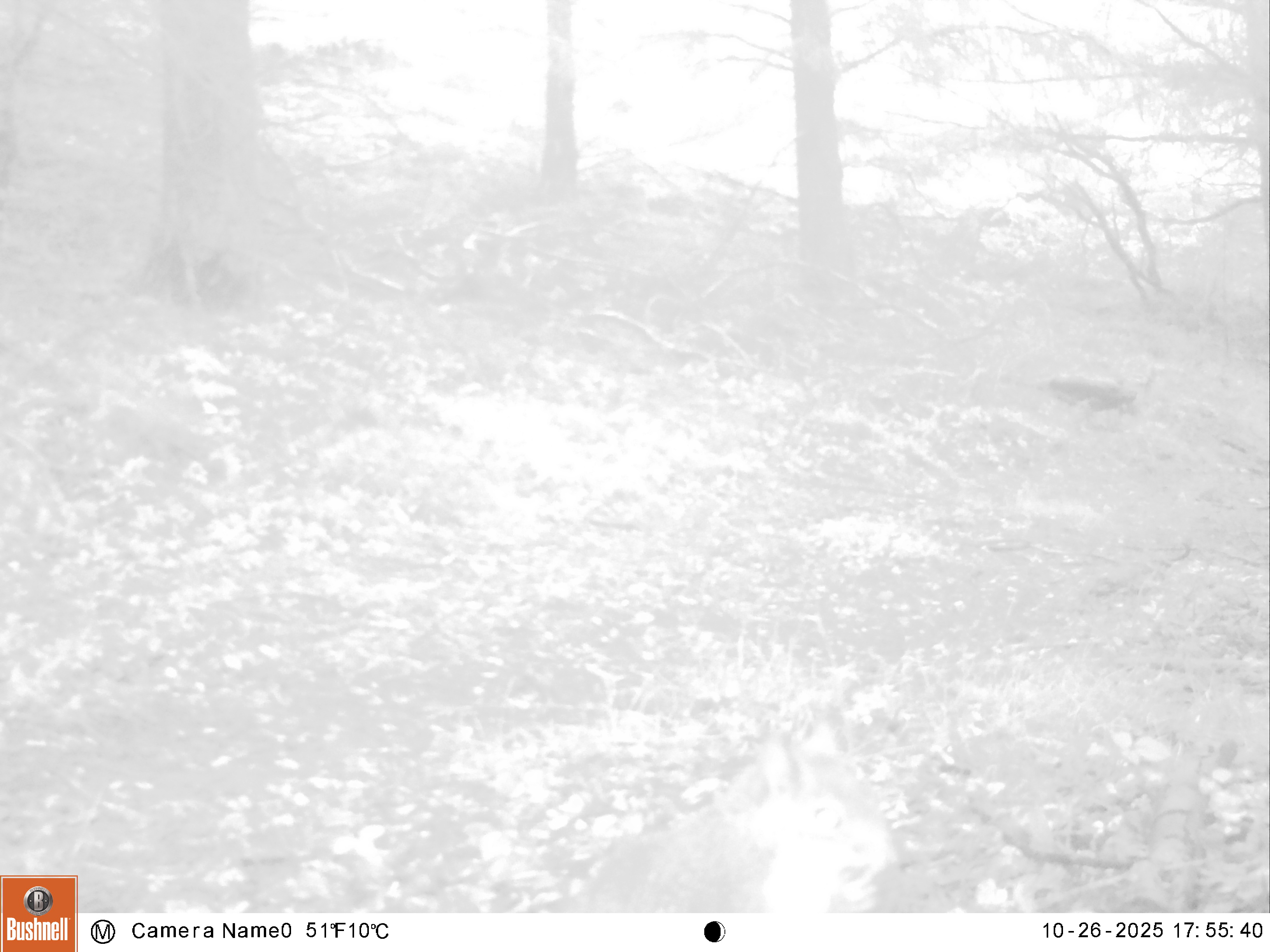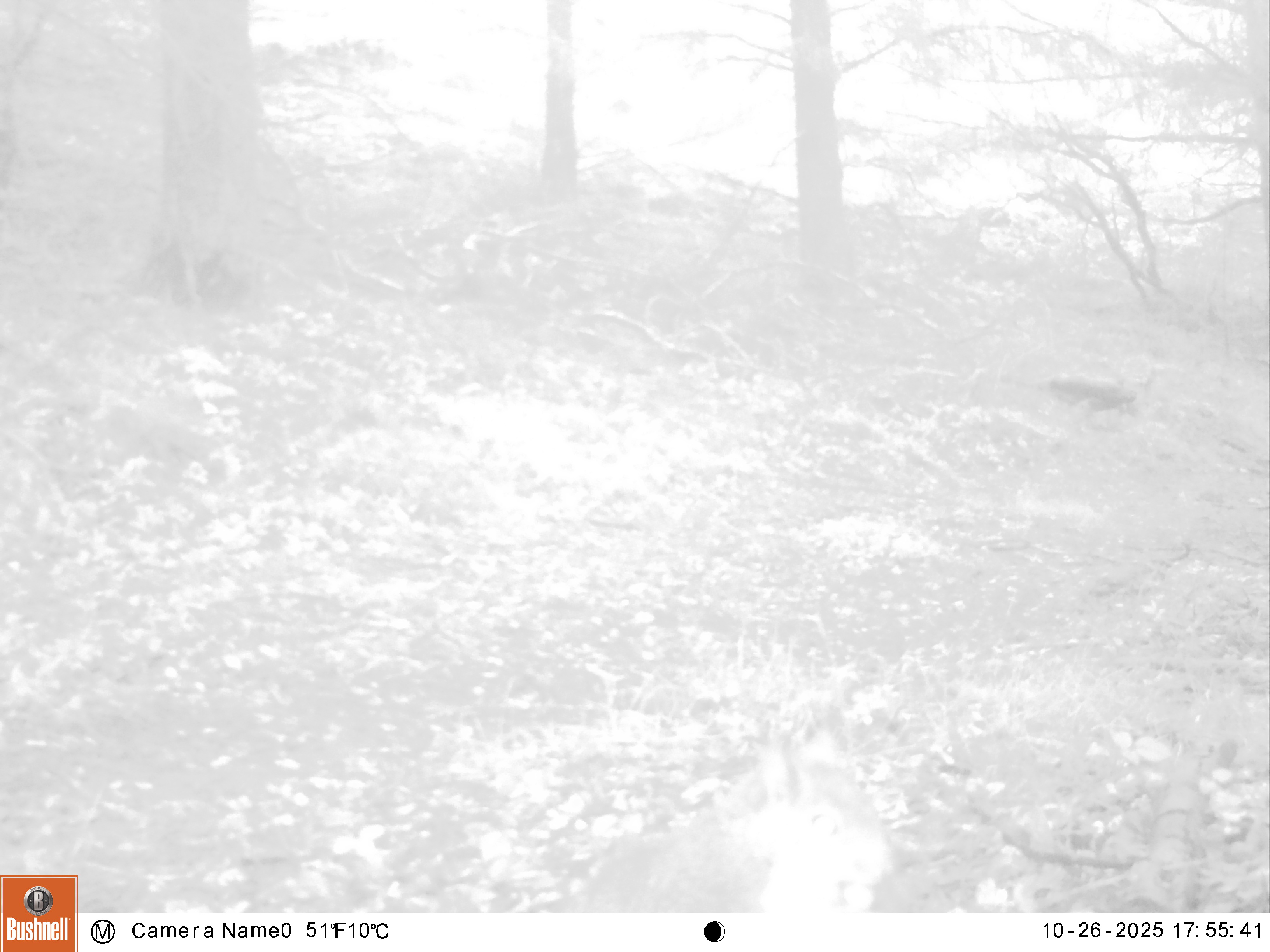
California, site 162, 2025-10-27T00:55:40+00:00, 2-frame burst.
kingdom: Animalia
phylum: Chordata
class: Mammalia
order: Rodentia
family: Sciuridae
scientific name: Sciuridae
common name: squirrel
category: unknown squirrel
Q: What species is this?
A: Unknown squirrel (squirrel) (Sciuridae).